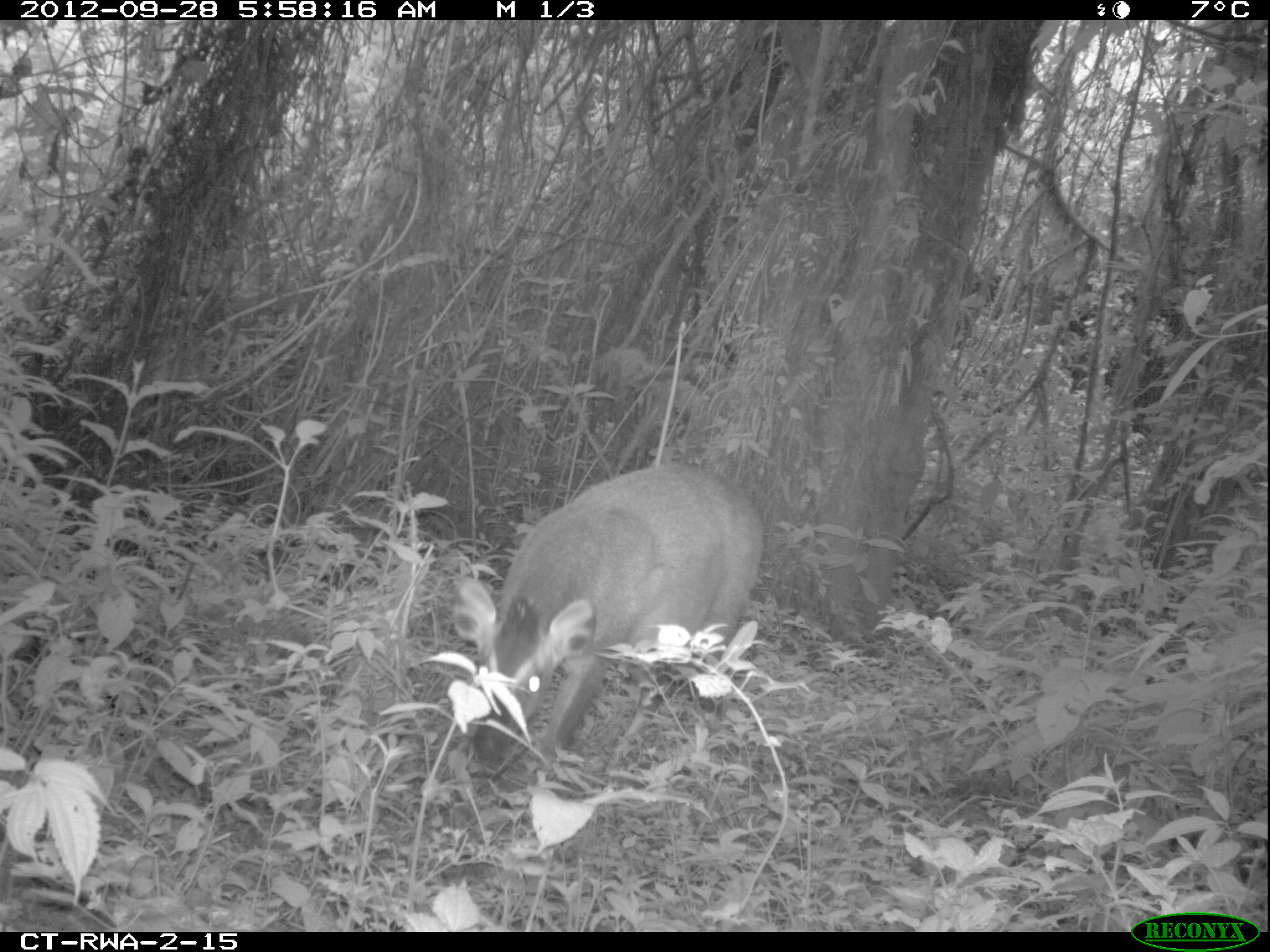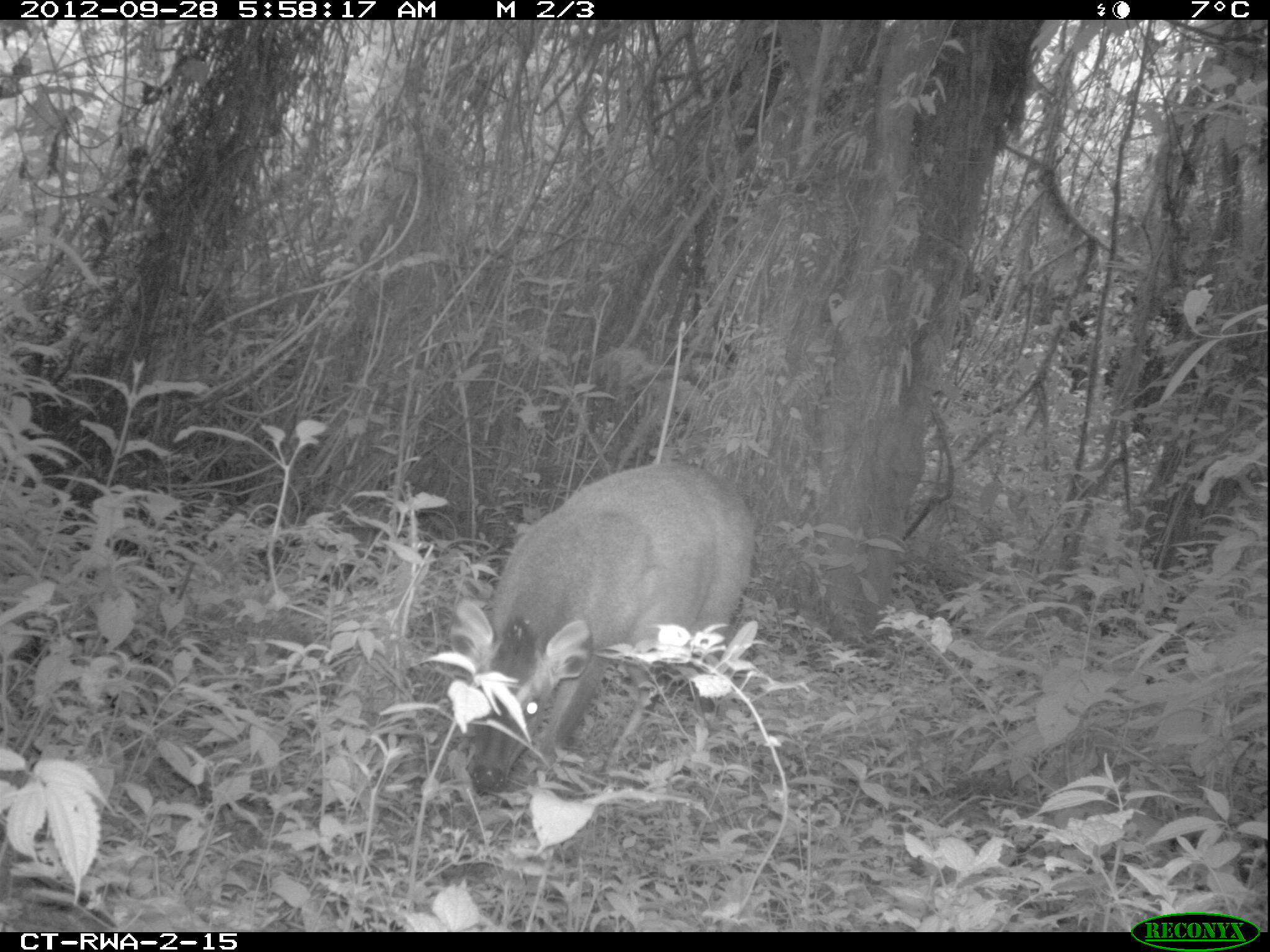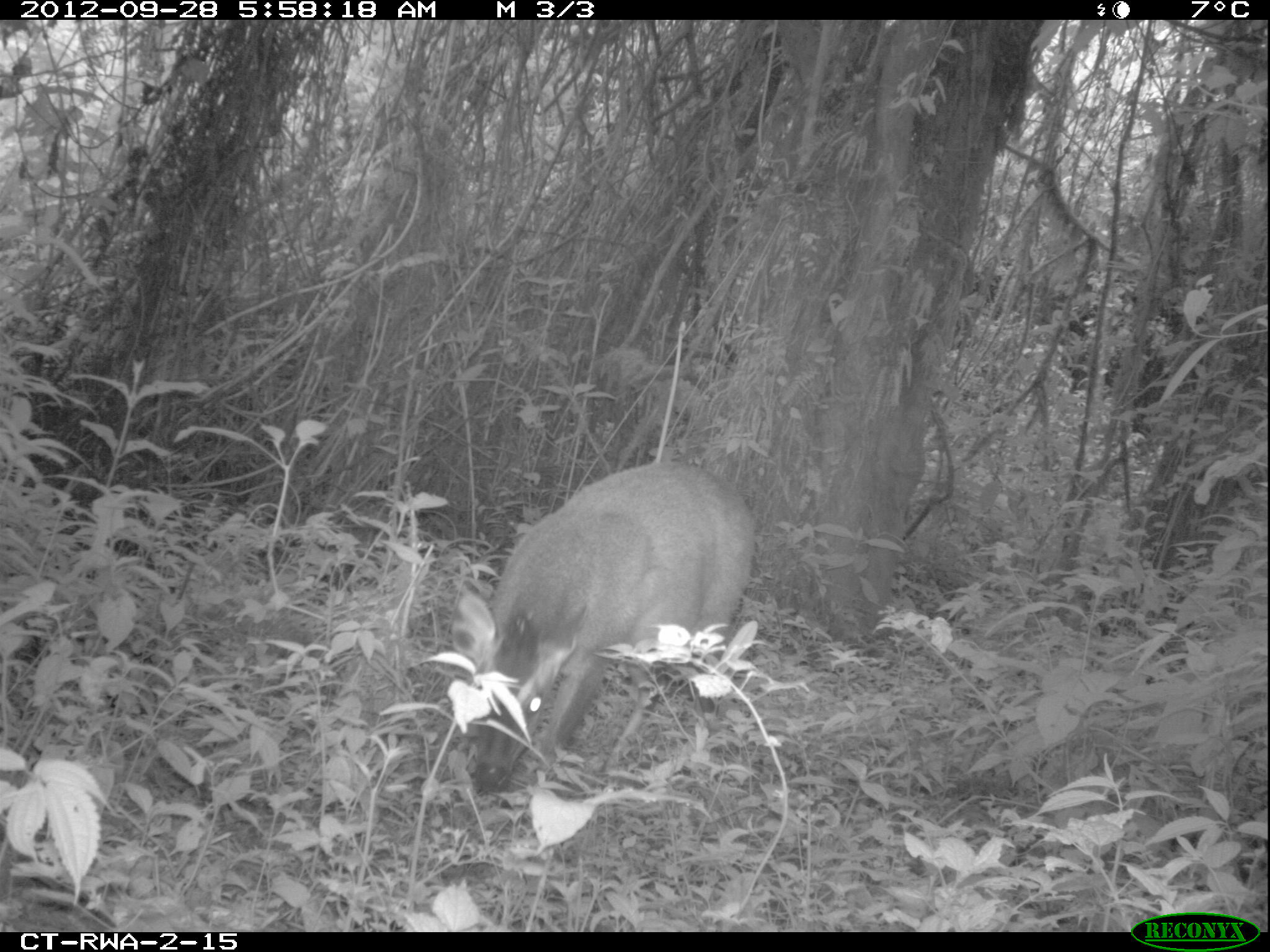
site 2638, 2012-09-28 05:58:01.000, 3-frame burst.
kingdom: Animalia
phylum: Chordata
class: Mammalia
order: Artiodactyla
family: Bovidae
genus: Cephalophus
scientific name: Cephalophus nigrifrons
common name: black-fronted duiker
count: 1